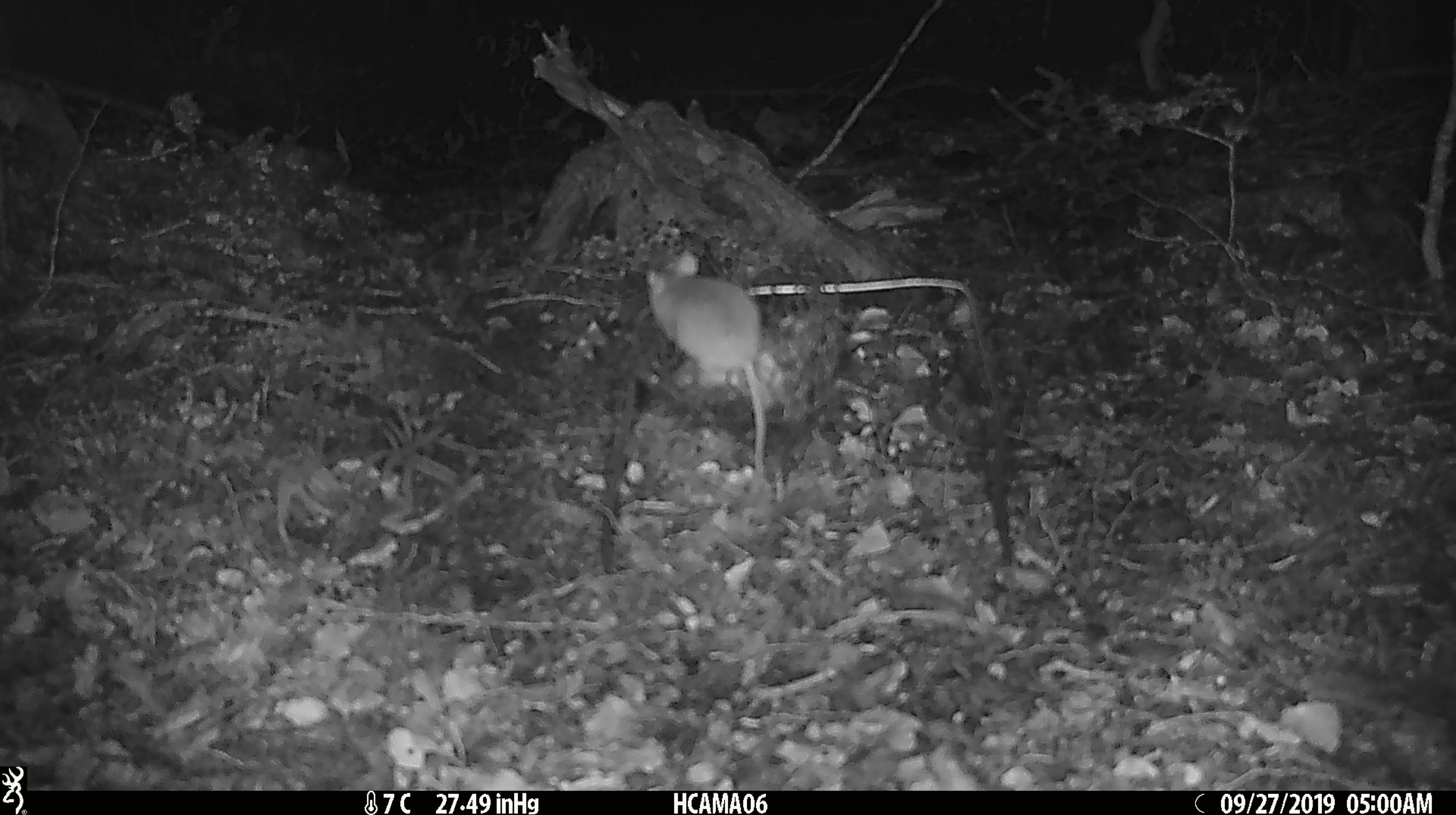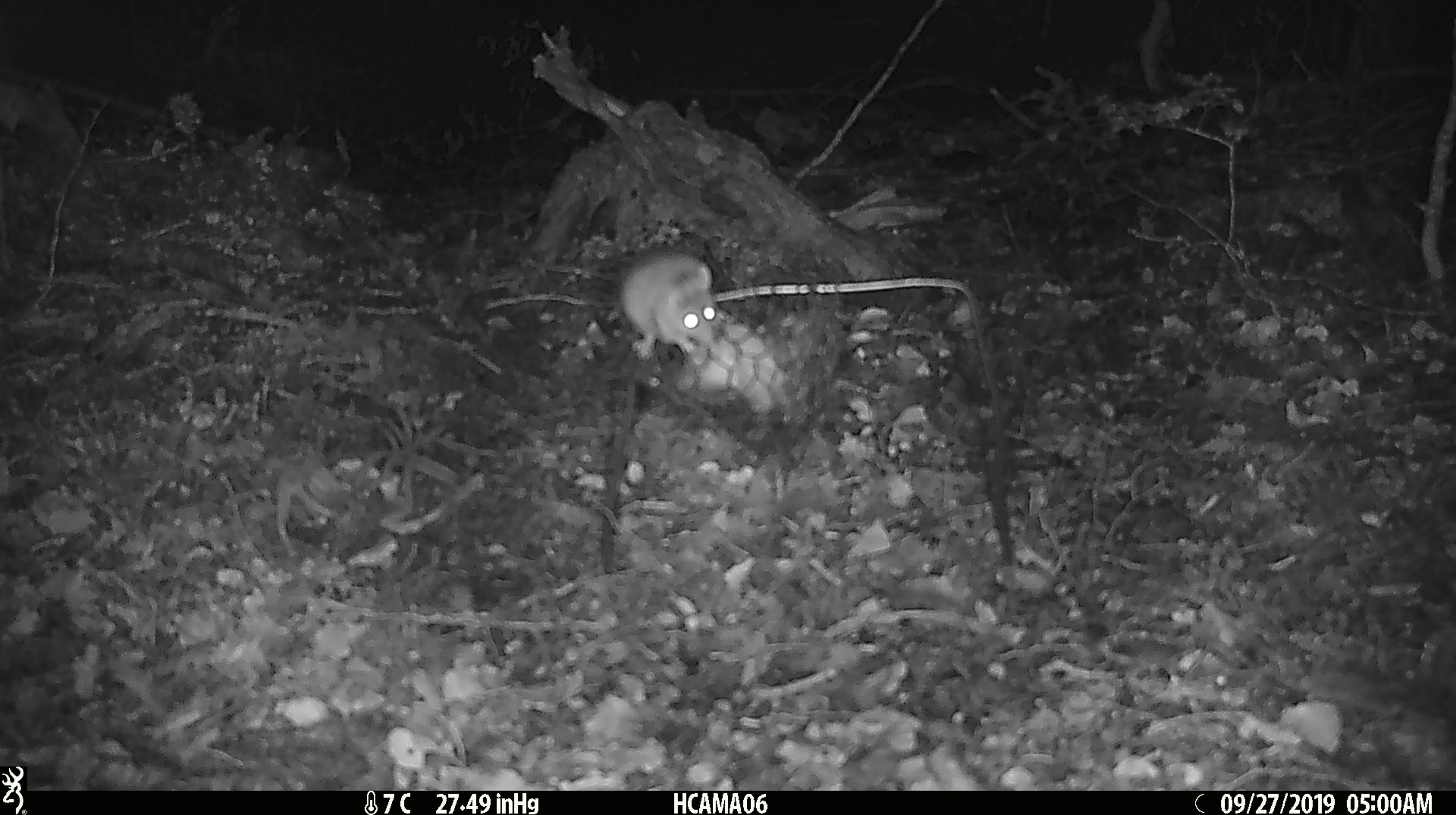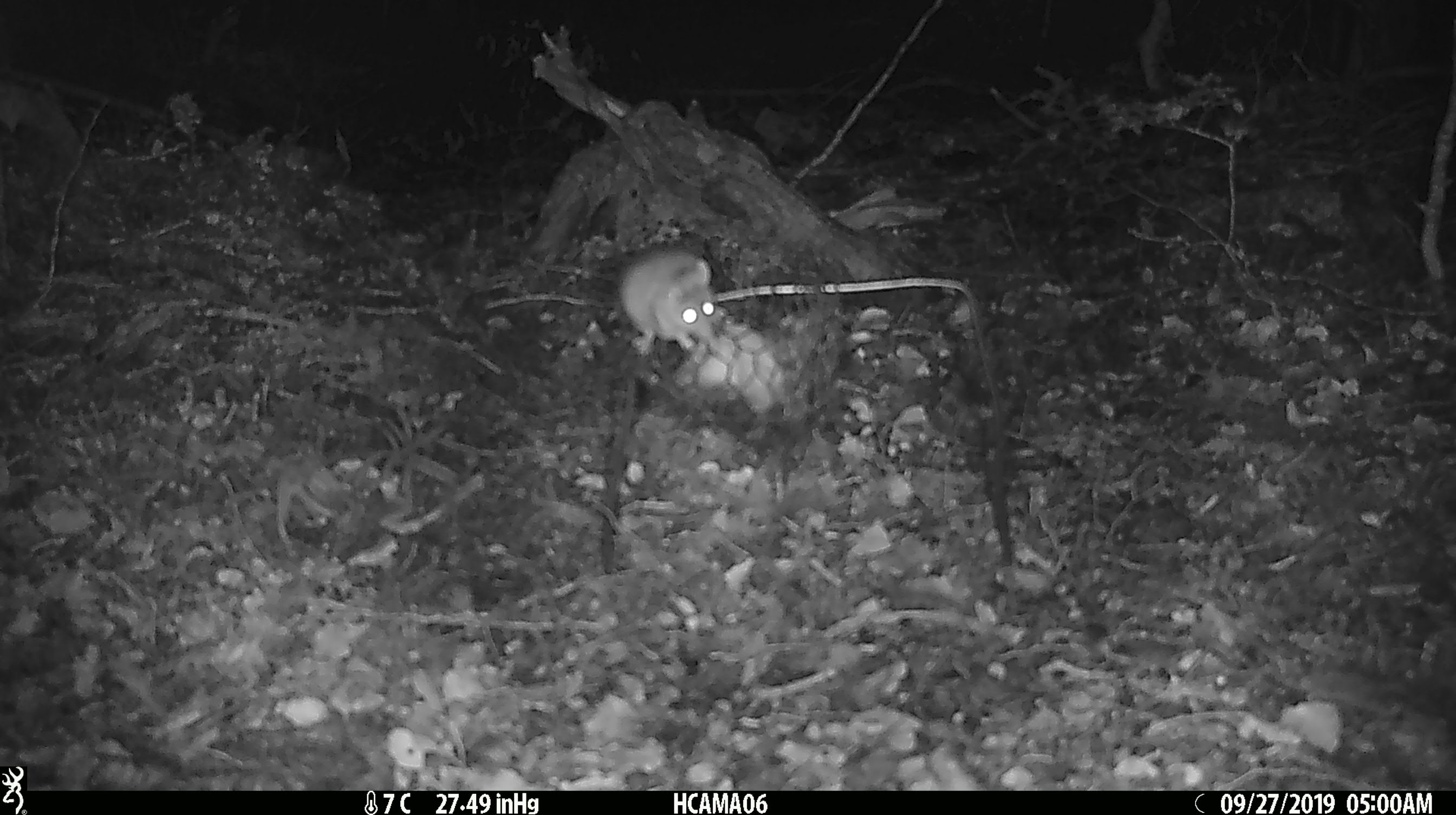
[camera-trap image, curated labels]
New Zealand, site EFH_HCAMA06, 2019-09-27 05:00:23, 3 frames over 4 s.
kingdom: Animalia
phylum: Chordata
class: Mammalia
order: Rodentia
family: Muridae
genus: Mus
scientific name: Mus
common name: mouse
Mouse (Mus).